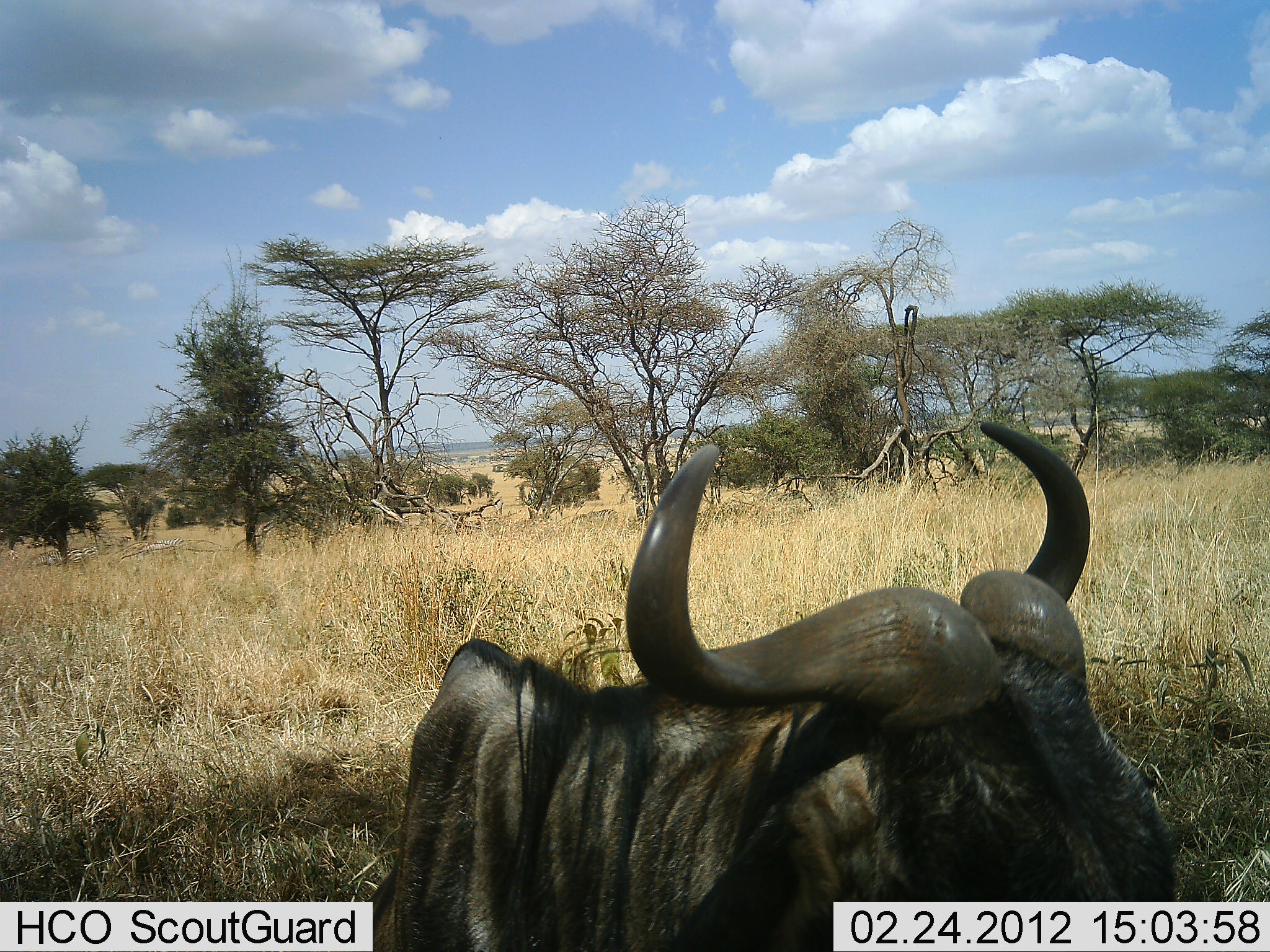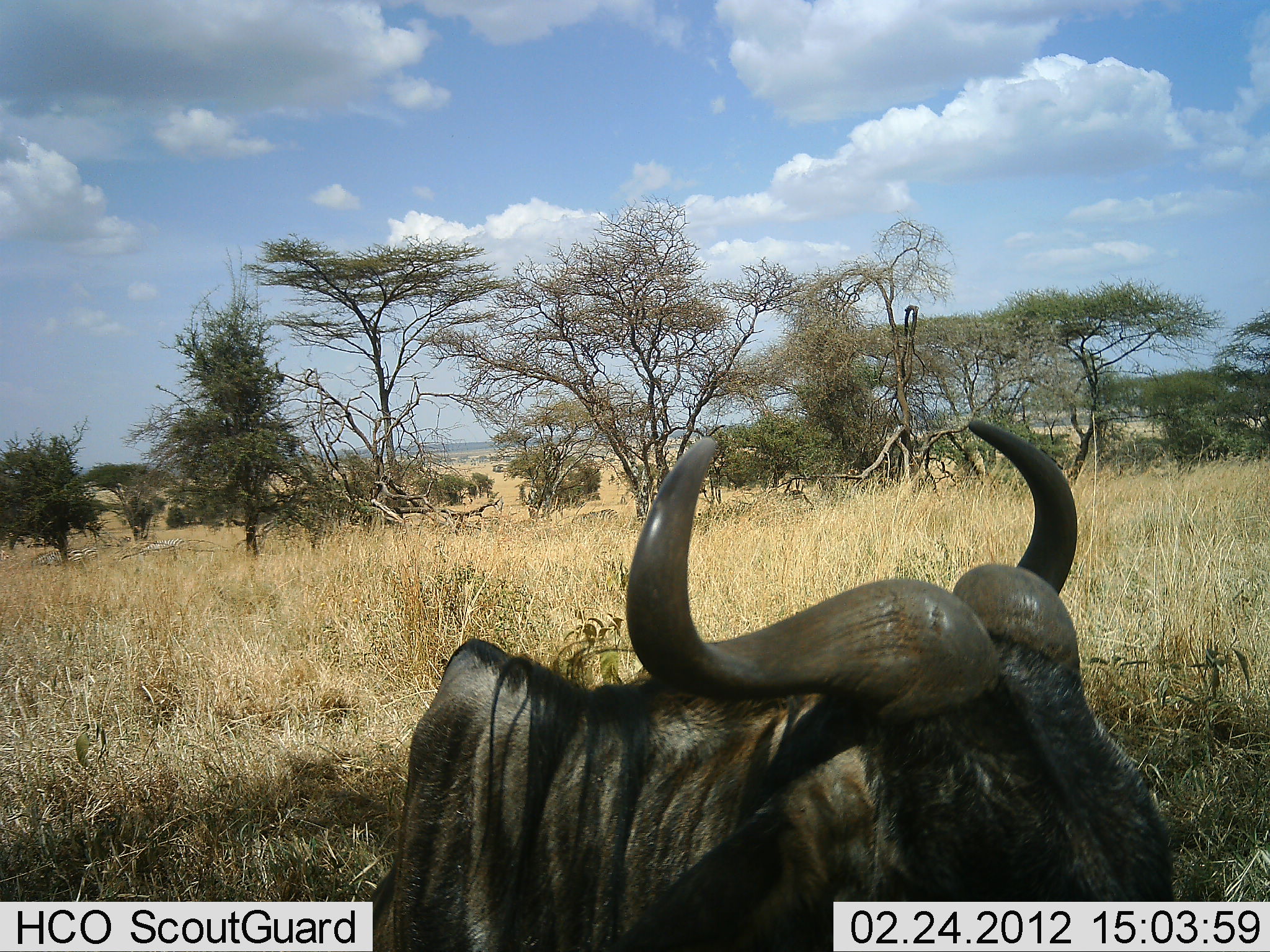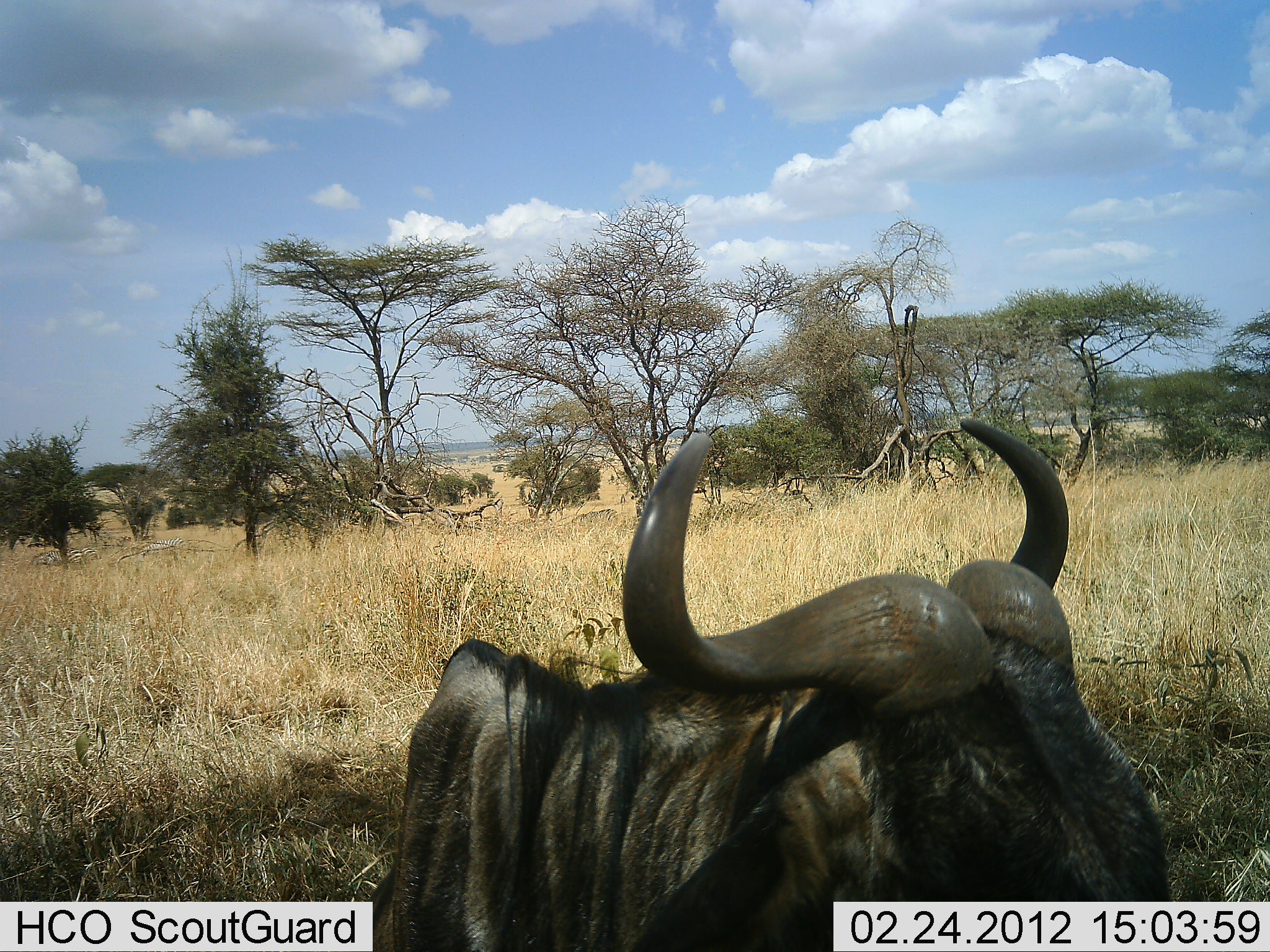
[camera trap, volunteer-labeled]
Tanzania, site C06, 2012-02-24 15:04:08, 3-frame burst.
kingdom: Animalia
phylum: Chordata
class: Mammalia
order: Artiodactyla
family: Bovidae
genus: Connochaetes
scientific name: Connochaetes taurinus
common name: blue wildebeest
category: wildebeest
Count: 1.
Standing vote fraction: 36%.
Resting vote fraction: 64%.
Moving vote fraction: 4%.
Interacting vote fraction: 0%.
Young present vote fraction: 0%.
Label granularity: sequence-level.